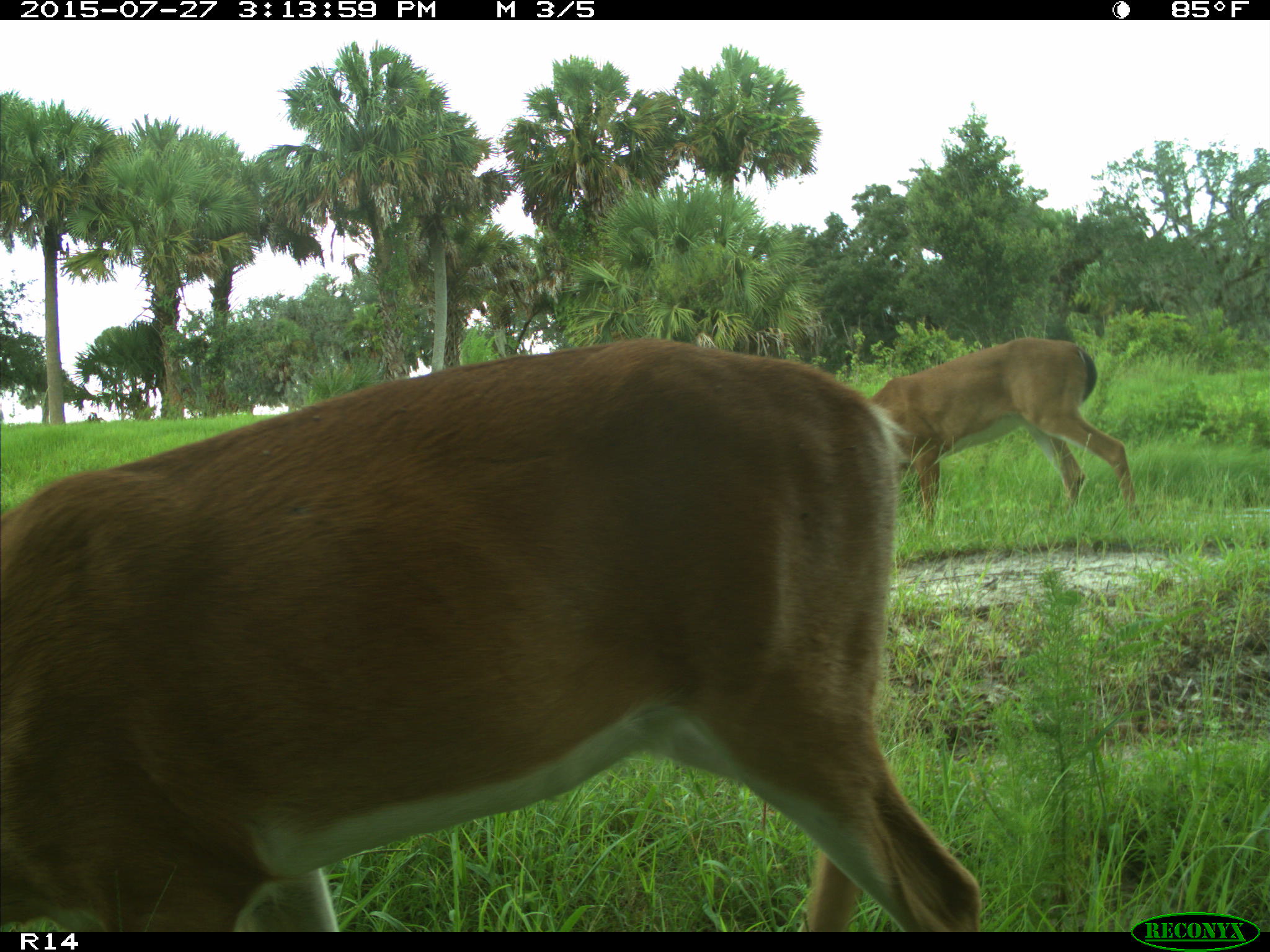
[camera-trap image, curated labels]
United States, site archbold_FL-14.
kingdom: Animalia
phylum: Chordata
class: Mammalia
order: Artiodactyla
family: Cervidae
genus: Odocoileus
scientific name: Odocoileus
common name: deer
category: unidentified deer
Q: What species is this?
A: Unidentified deer (deer) (Odocoileus).